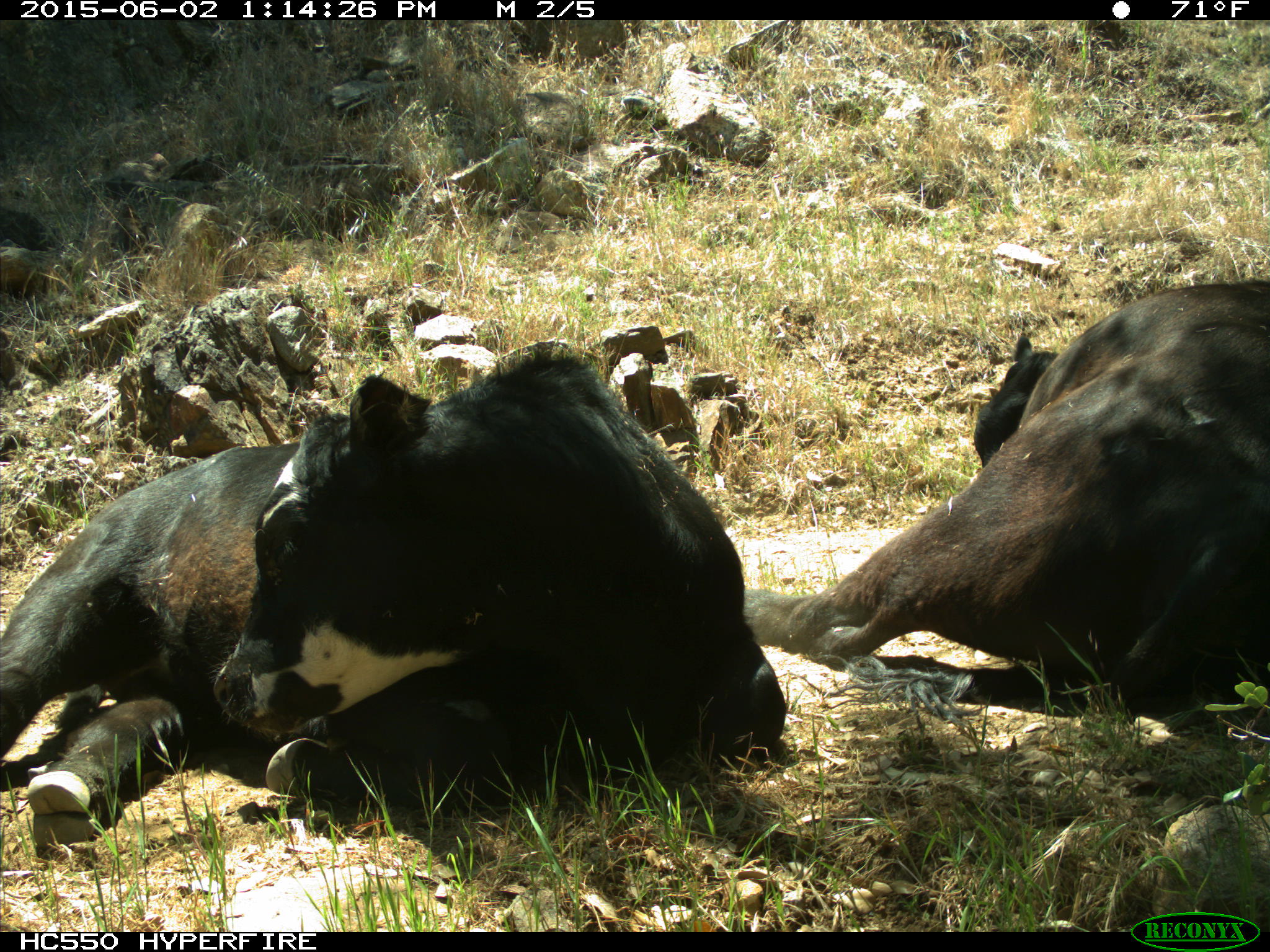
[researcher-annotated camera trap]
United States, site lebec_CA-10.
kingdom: Animalia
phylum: Chordata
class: Mammalia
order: Artiodactyla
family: Bovidae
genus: Bos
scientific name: Bos taurus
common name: domestic cow